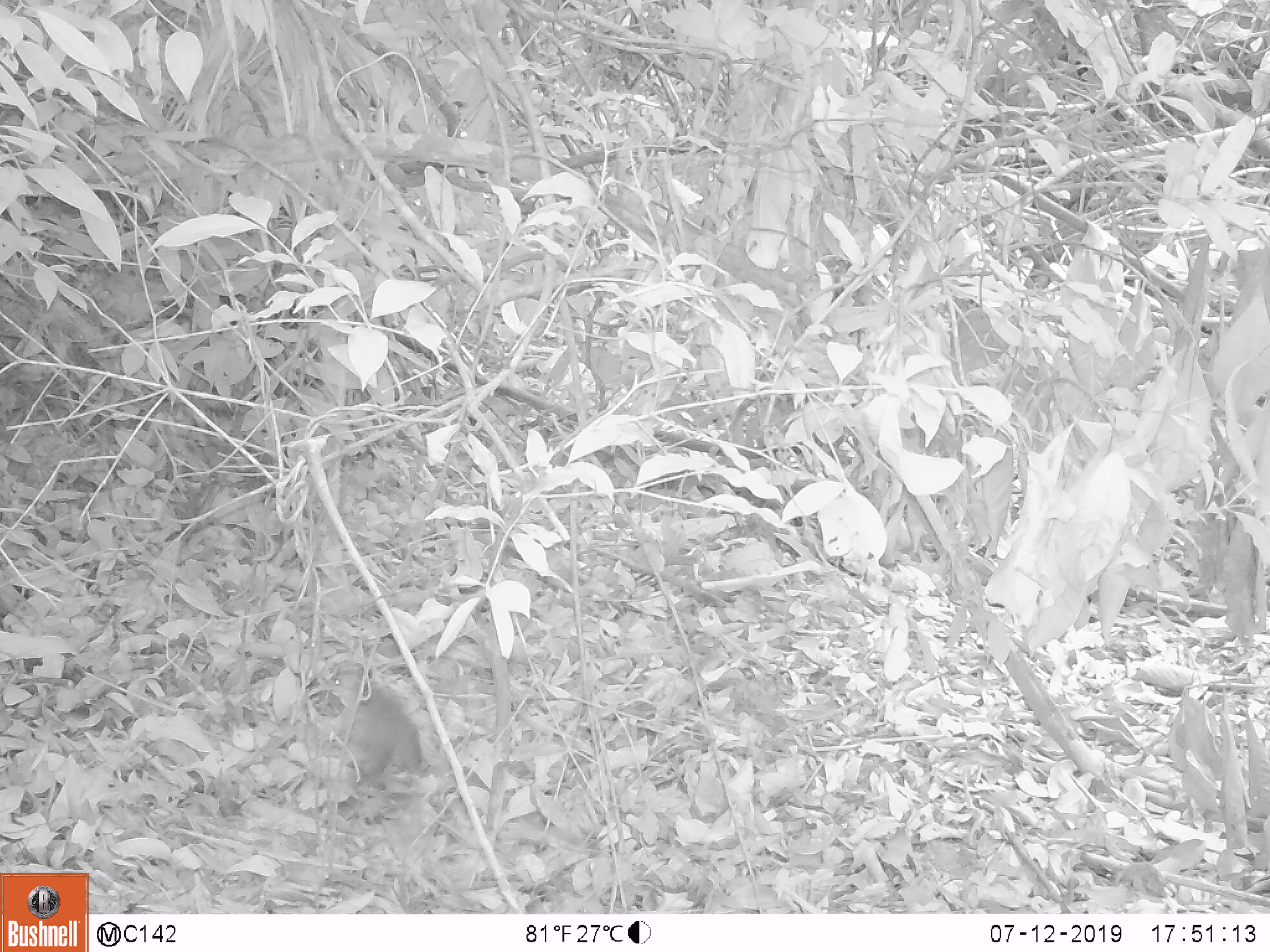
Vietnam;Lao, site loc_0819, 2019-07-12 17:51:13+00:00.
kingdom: Animalia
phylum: Chordata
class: Aves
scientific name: Aves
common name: bird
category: unidentified bird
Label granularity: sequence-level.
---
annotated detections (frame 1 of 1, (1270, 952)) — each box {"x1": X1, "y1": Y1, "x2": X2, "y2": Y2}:
unidentified bird: {"x1": 317, "y1": 671, "x2": 426, "y2": 791}